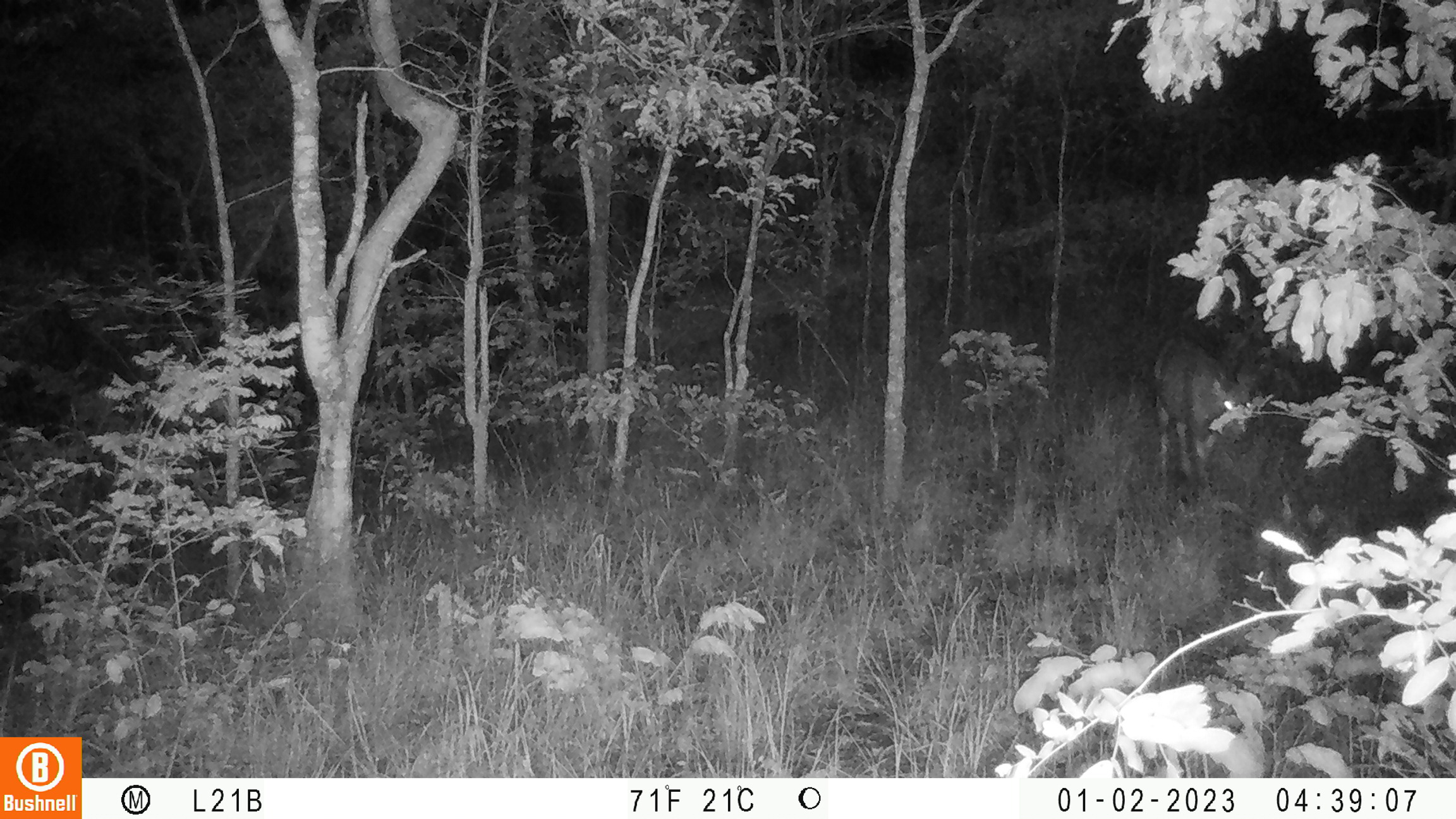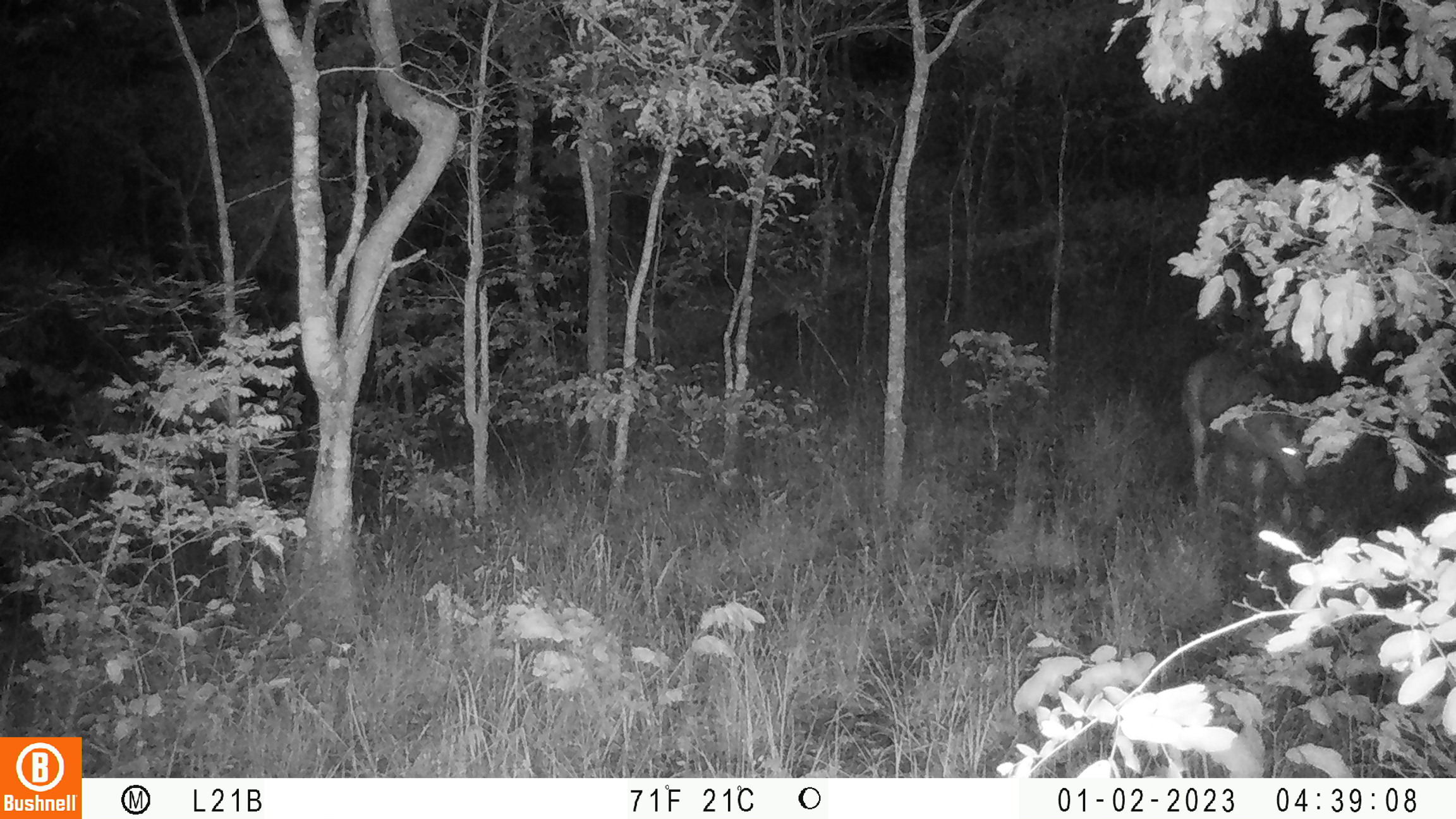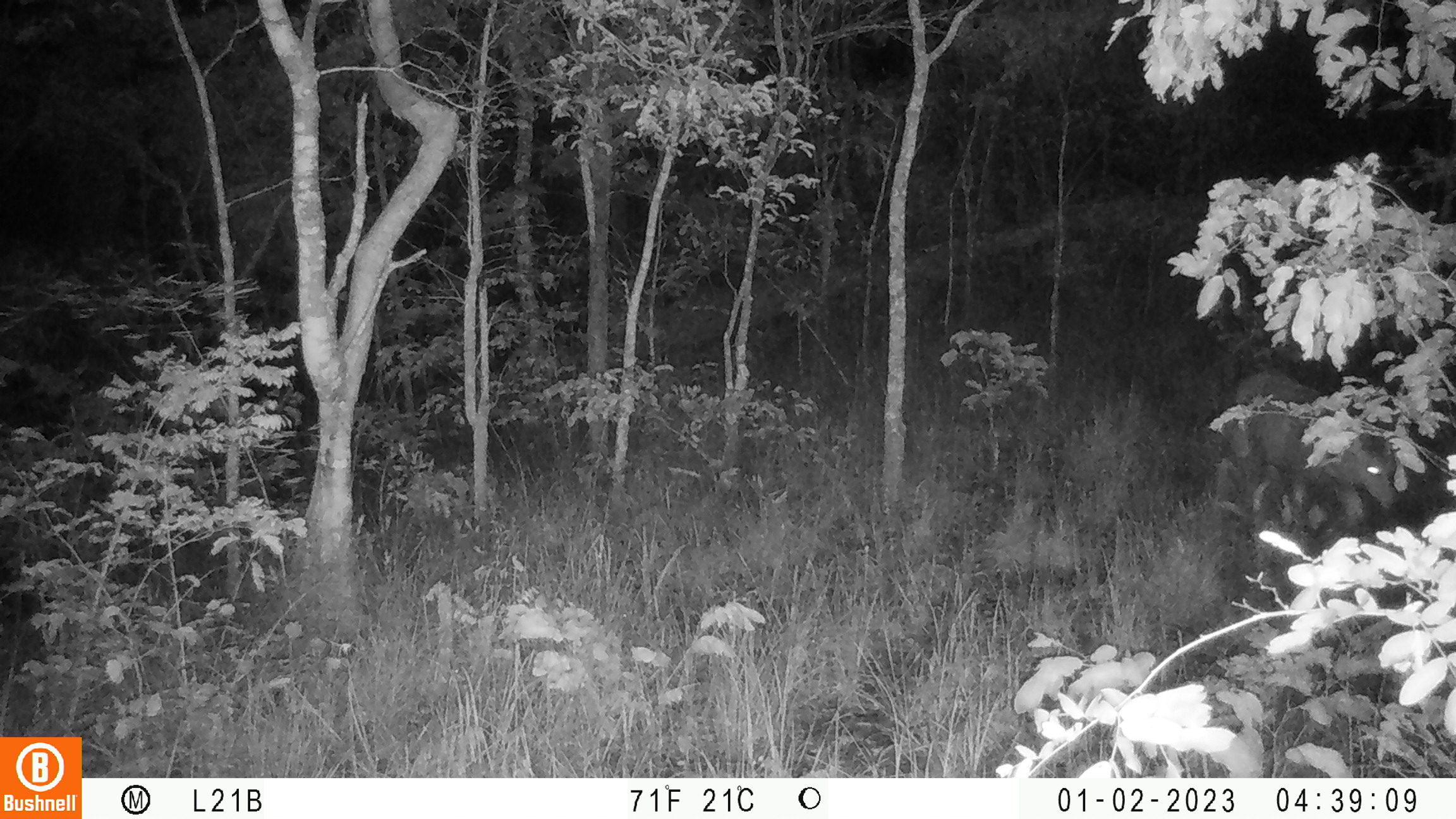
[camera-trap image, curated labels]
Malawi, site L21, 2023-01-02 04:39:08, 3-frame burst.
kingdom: Animalia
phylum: Chordata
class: Mammalia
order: Artiodactyla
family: Bovidae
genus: Tragelaphus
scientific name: Tragelaphus sylvaticus sylvaticus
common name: cape bushbuck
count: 1